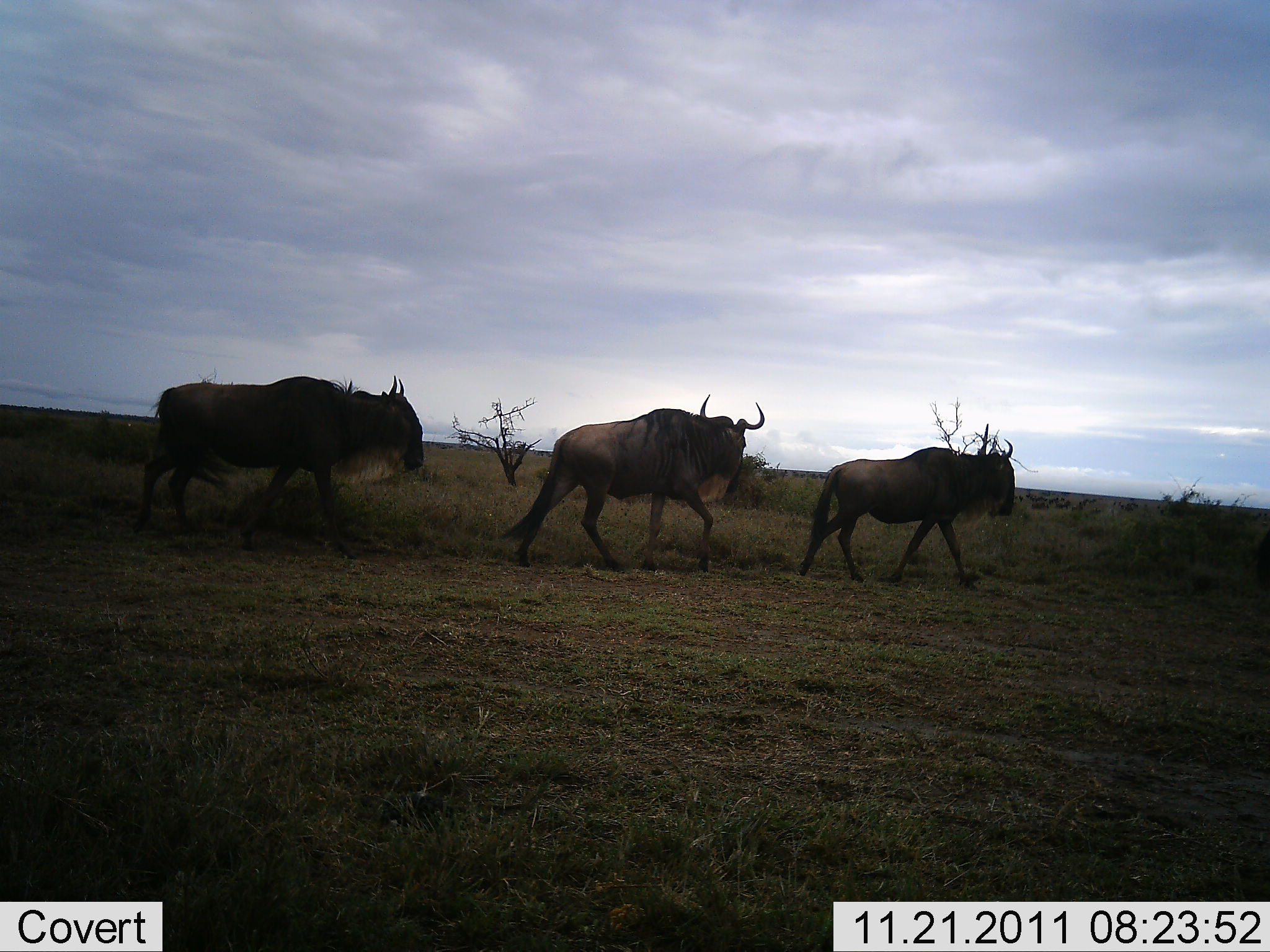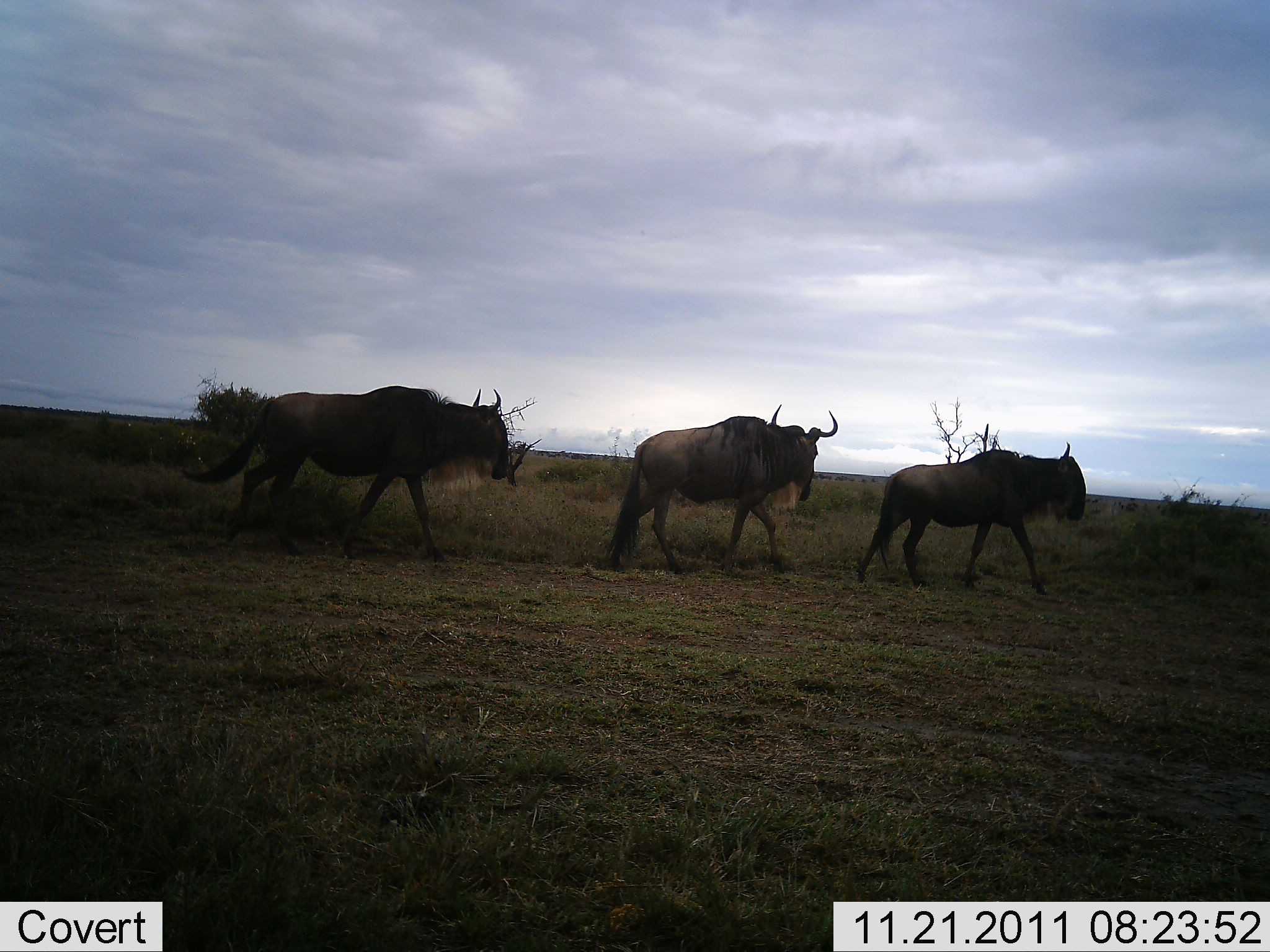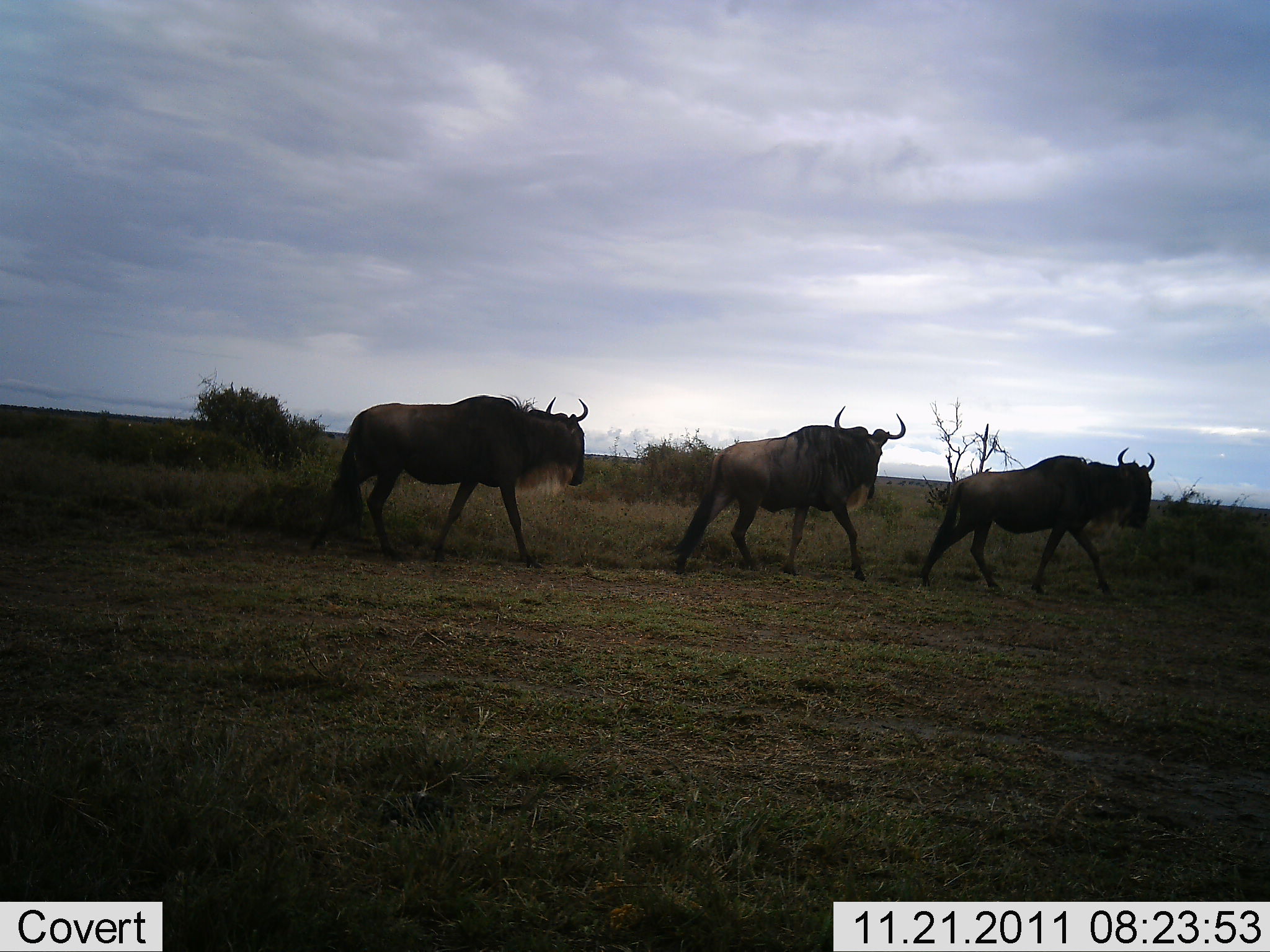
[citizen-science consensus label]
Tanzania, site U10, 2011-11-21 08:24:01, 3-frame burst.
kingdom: Animalia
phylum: Chordata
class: Mammalia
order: Artiodactyla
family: Bovidae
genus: Connochaetes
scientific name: Connochaetes taurinus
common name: blue wildebeest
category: wildebeest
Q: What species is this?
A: Wildebeest (blue wildebeest) (Connochaetes taurinus).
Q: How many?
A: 3.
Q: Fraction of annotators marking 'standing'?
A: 0%.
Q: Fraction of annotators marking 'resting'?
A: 0%.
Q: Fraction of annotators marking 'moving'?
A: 100%.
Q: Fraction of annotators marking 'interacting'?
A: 0%.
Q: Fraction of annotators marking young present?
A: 0%.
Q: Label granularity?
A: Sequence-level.